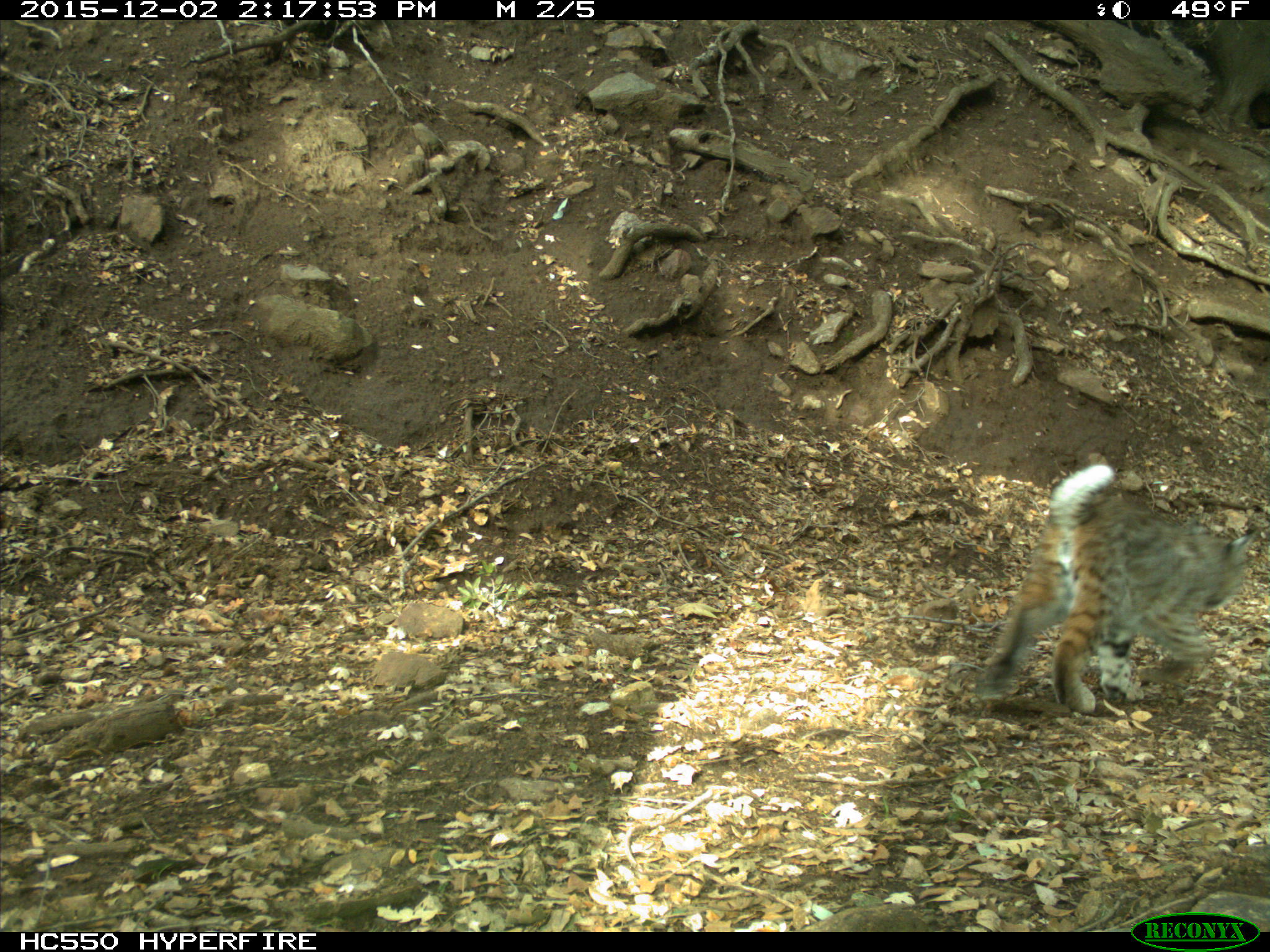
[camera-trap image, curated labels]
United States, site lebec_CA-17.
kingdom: Animalia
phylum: Chordata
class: Mammalia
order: Carnivora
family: Felidae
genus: Lynx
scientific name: Lynx rufus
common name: bobcat